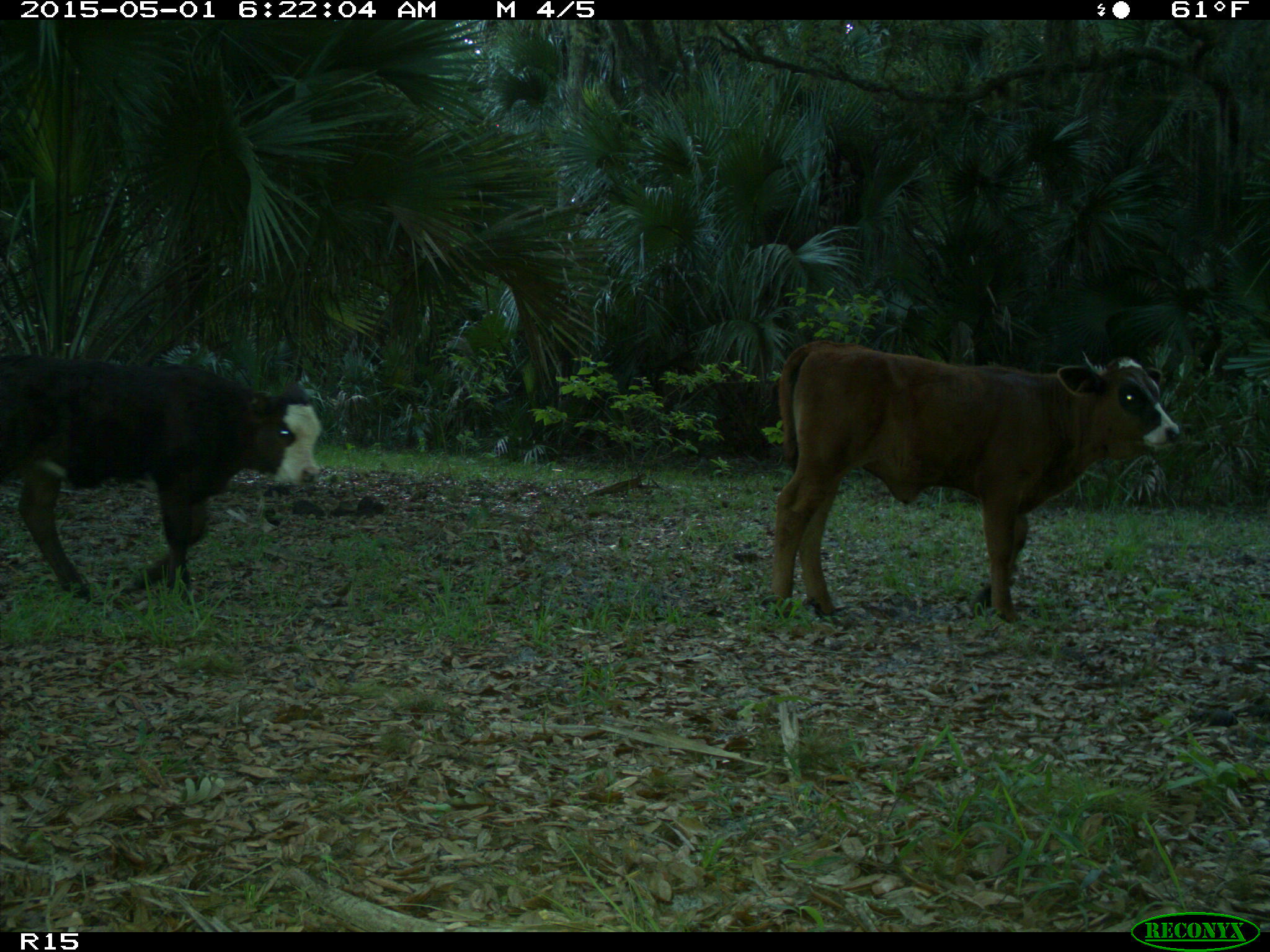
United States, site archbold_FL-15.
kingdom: Animalia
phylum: Chordata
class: Mammalia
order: Artiodactyla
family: Bovidae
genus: Bos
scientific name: Bos taurus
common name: domestic cow